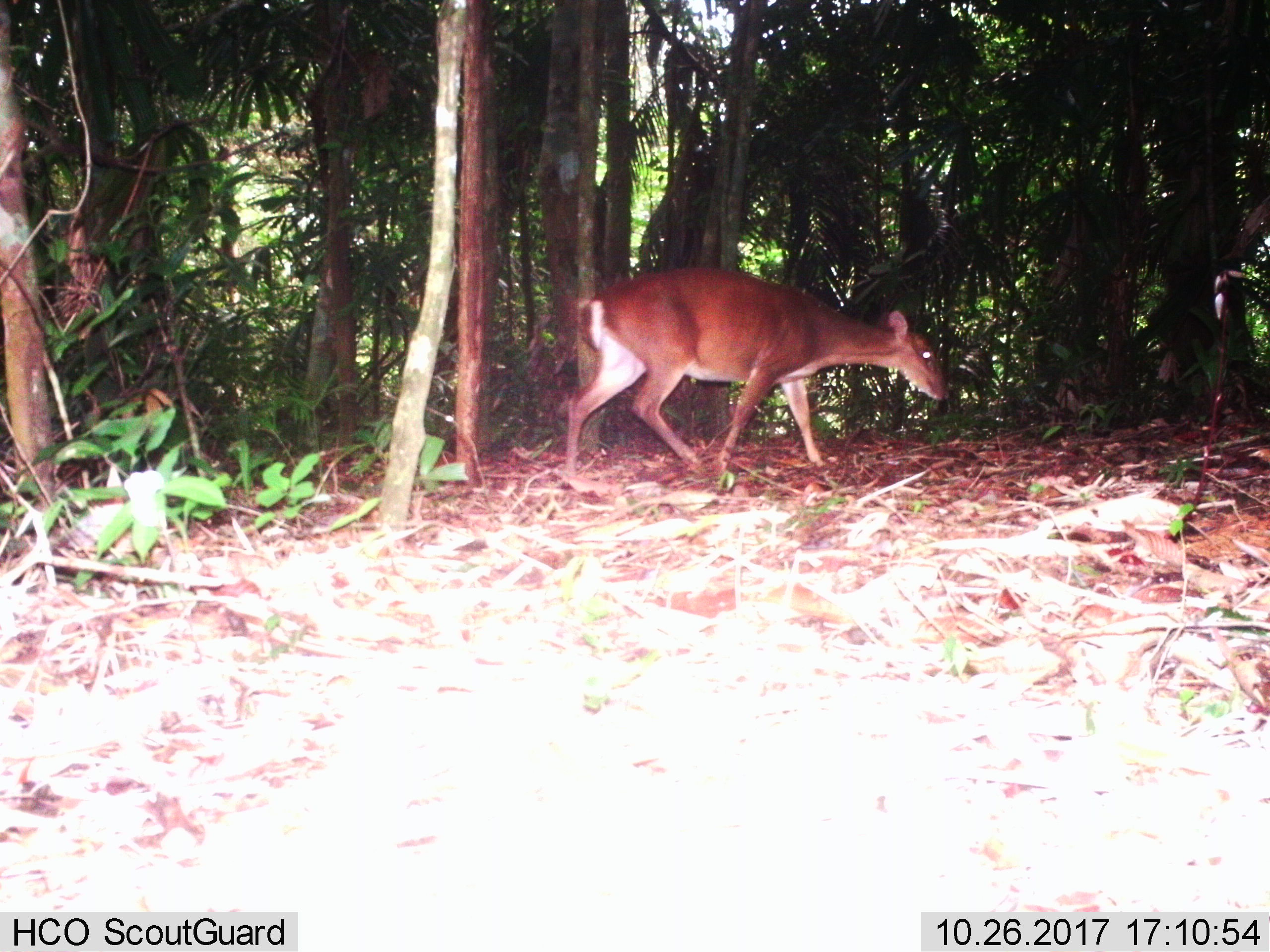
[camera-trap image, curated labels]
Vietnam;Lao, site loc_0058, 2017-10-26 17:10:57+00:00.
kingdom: Animalia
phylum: Chordata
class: Mammalia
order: Artiodactyla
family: Cervidae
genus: Muntiacus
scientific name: Muntiacus vuquangensis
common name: large-antlered muntjac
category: large antlered muntjac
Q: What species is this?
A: Large antlered muntjac (large-antlered muntjac) (Muntiacus vuquangensis).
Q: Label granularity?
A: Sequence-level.